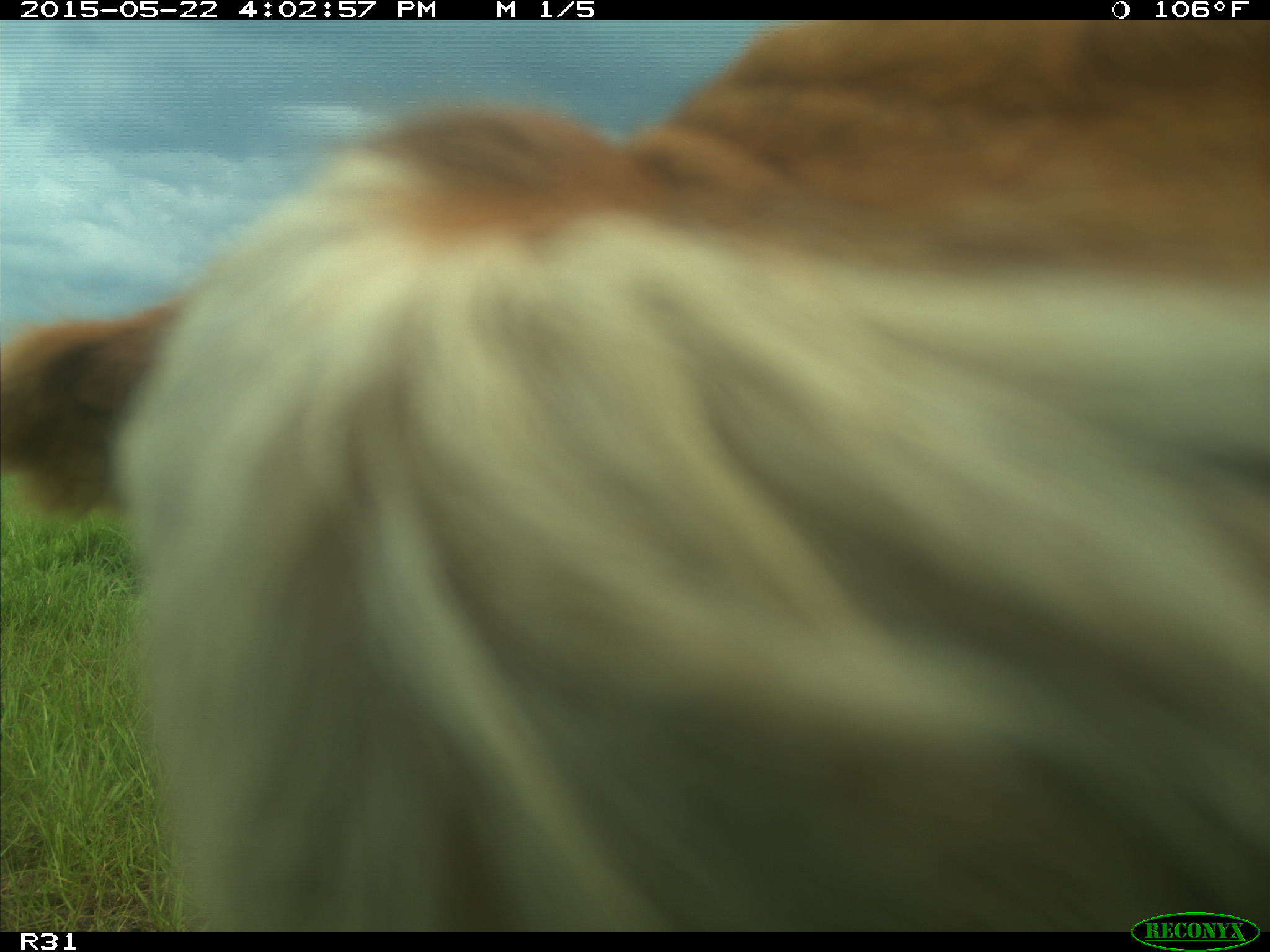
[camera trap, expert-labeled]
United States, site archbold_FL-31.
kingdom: Animalia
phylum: Chordata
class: Mammalia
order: Artiodactyla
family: Bovidae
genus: Bos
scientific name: Bos taurus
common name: domestic cow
Bos taurus (domestic cow).